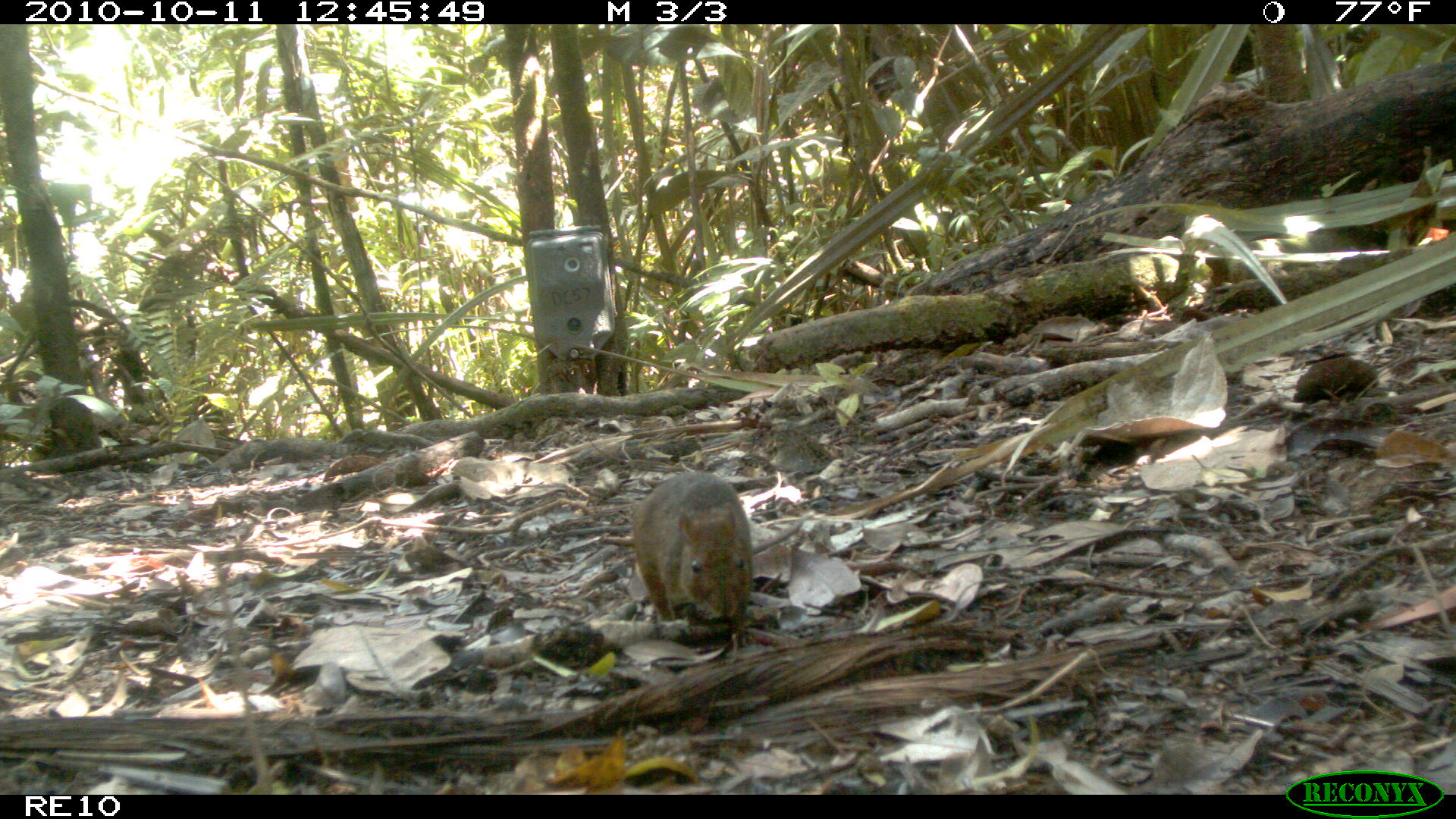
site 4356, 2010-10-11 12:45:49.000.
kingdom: Animalia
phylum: Chordata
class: Mammalia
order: Rodentia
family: Muridae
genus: Rattus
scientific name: Rattus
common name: rodent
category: unknown rat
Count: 1.